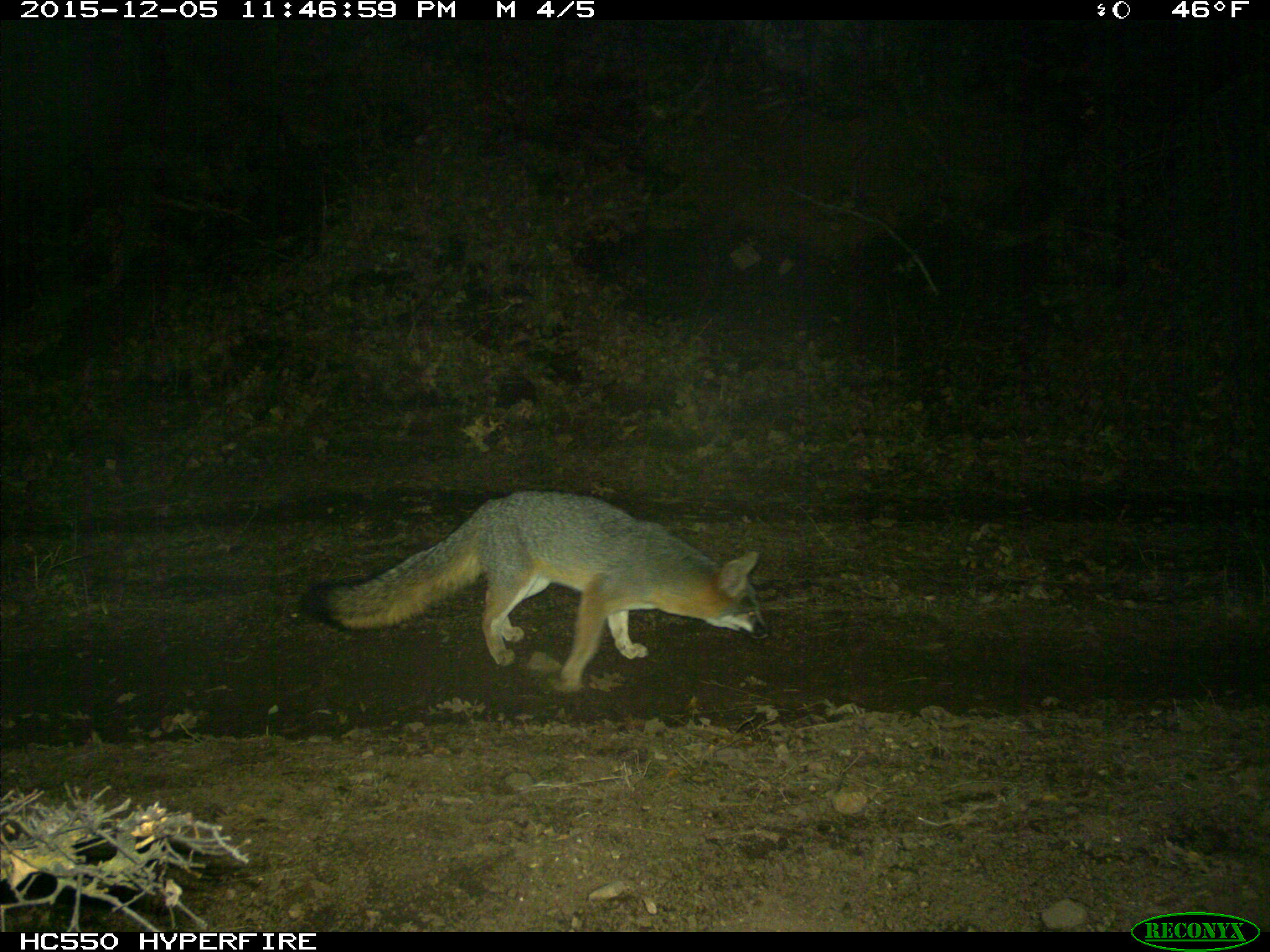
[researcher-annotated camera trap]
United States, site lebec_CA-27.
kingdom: Animalia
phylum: Chordata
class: Mammalia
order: Carnivora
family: Canidae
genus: Urocyon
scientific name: Urocyon cinereoargenteus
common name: gray fox